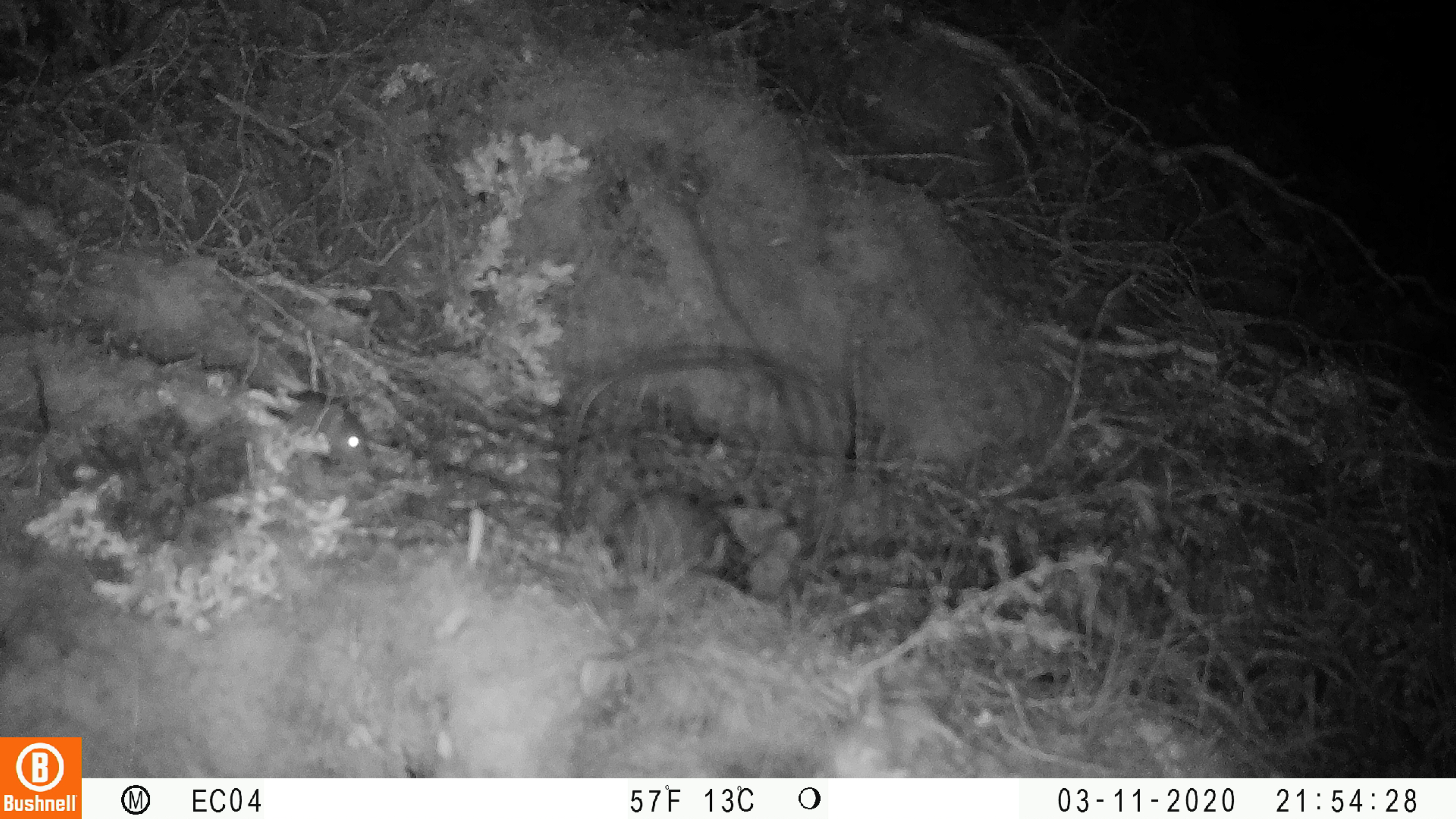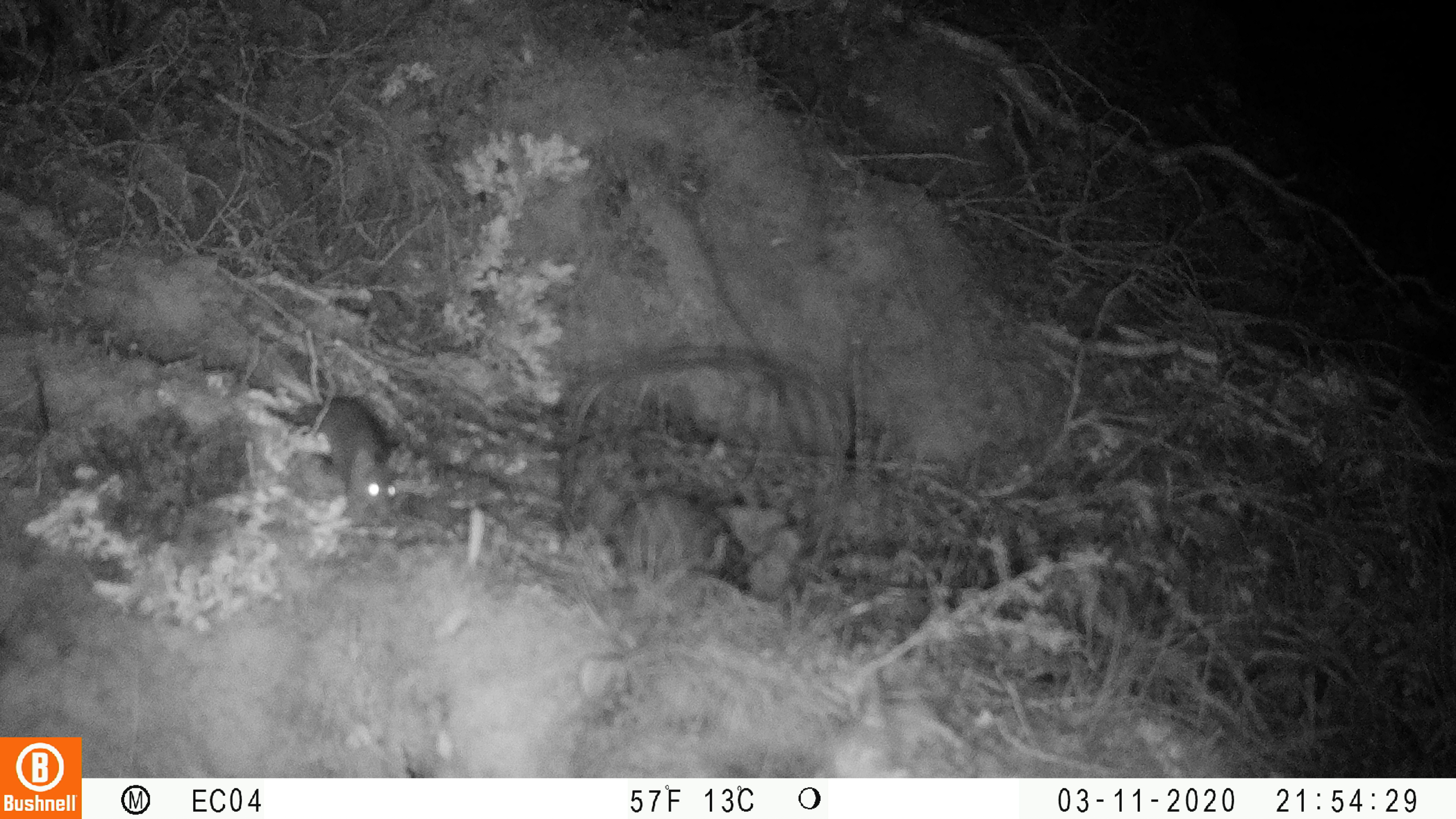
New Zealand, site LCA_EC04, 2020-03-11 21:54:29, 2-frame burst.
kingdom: Animalia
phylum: Chordata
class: Mammalia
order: Rodentia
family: Muridae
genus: Mus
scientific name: Mus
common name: mouse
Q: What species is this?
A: Mouse (Mus).